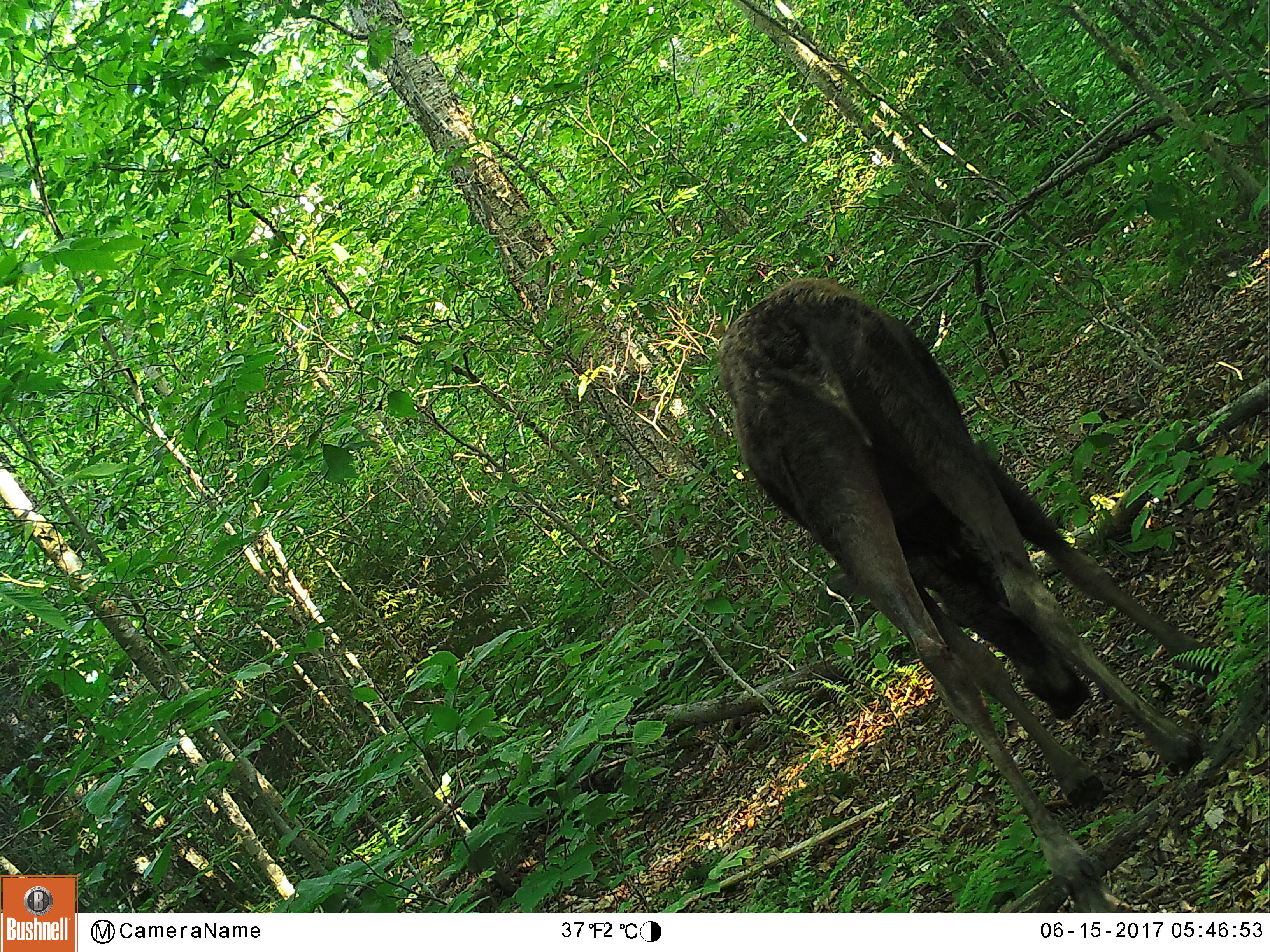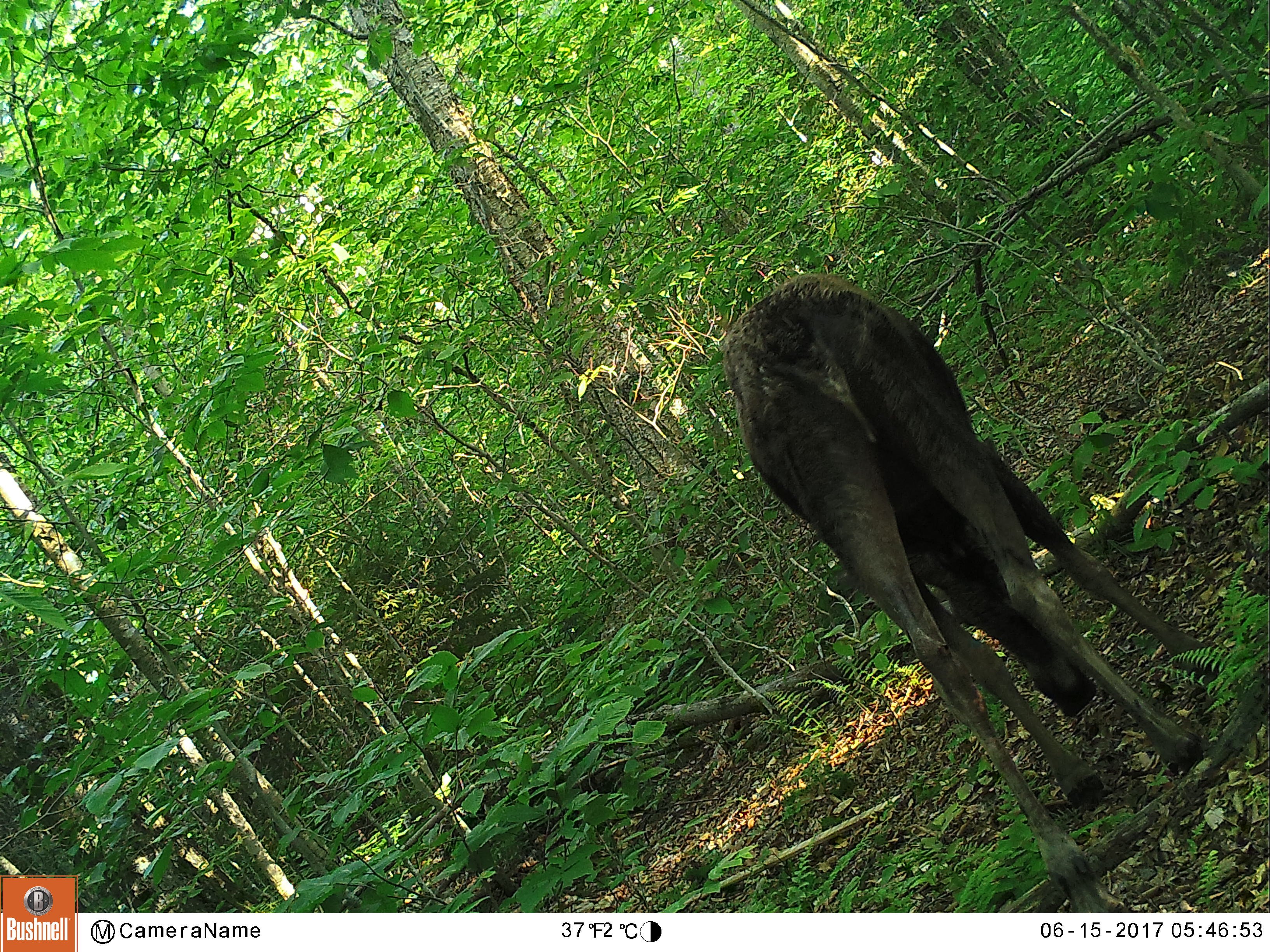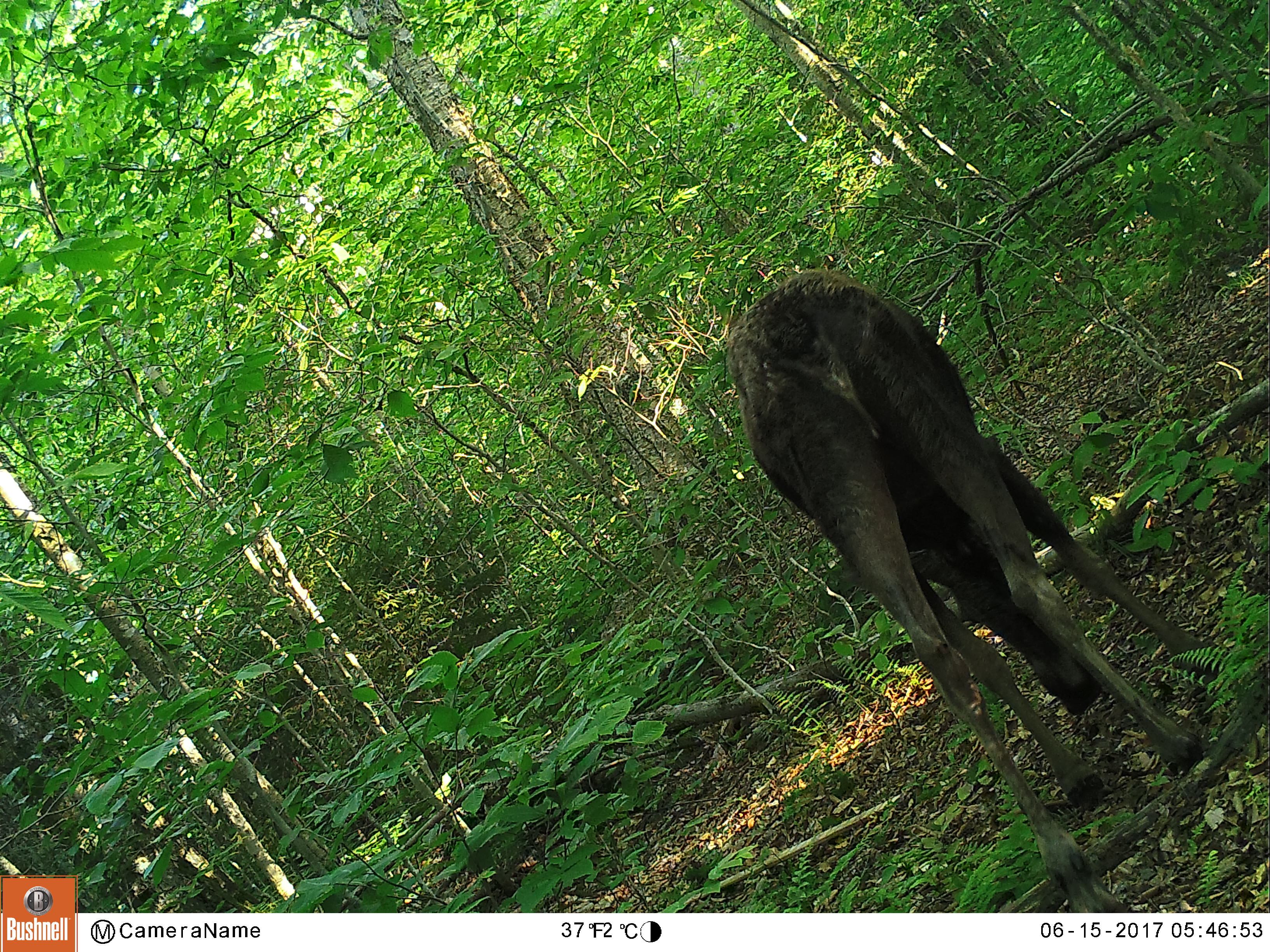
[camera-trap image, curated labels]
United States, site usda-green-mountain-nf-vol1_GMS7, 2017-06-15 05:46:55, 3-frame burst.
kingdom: Animalia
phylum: Chordata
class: Mammalia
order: Artiodactyla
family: Cervidae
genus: Alces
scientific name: Alces alces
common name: moose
Moose (Alces alces).